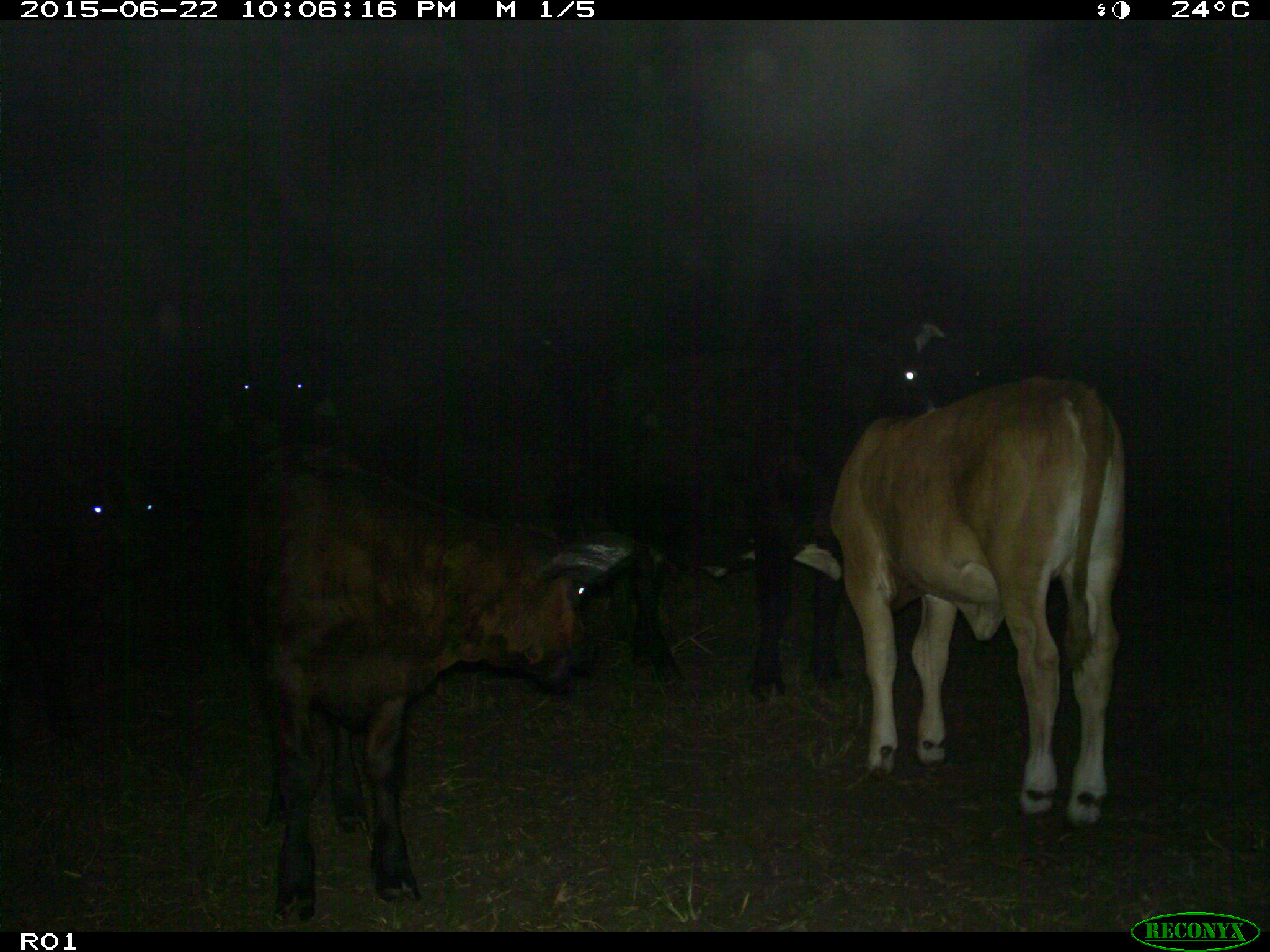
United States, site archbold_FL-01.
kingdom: Animalia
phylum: Chordata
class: Mammalia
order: Artiodactyla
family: Bovidae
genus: Bos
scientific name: Bos taurus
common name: domestic cow